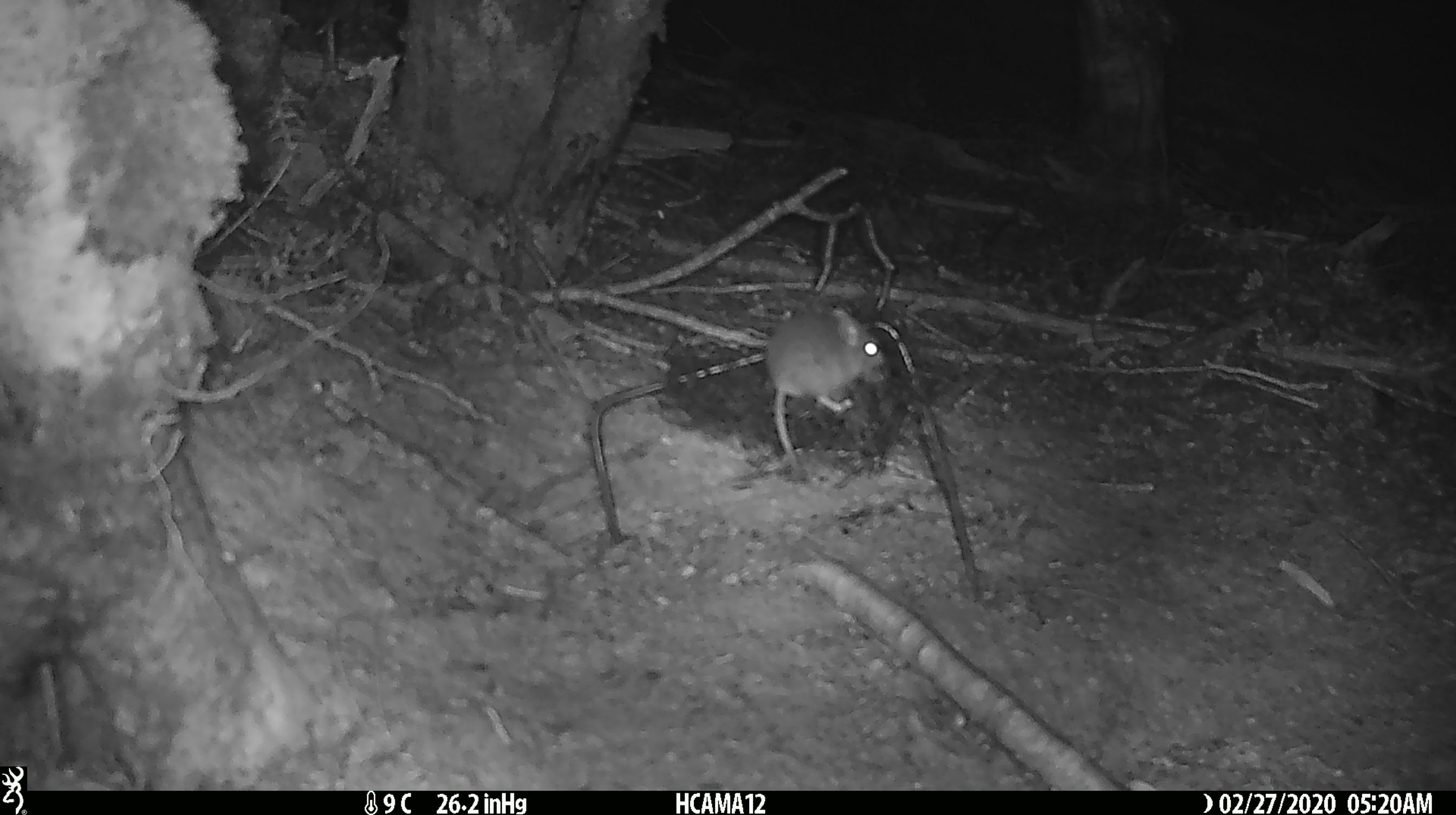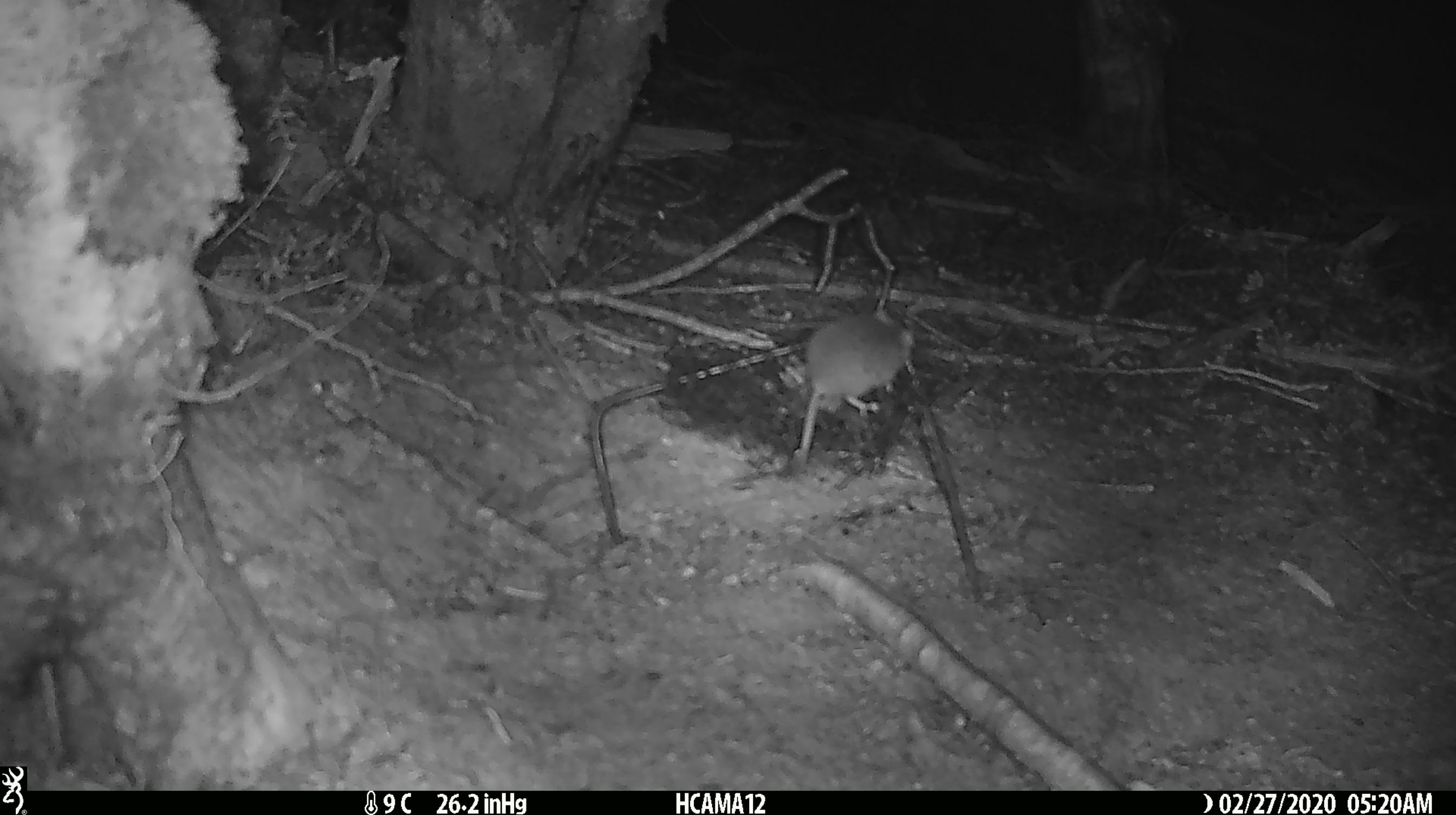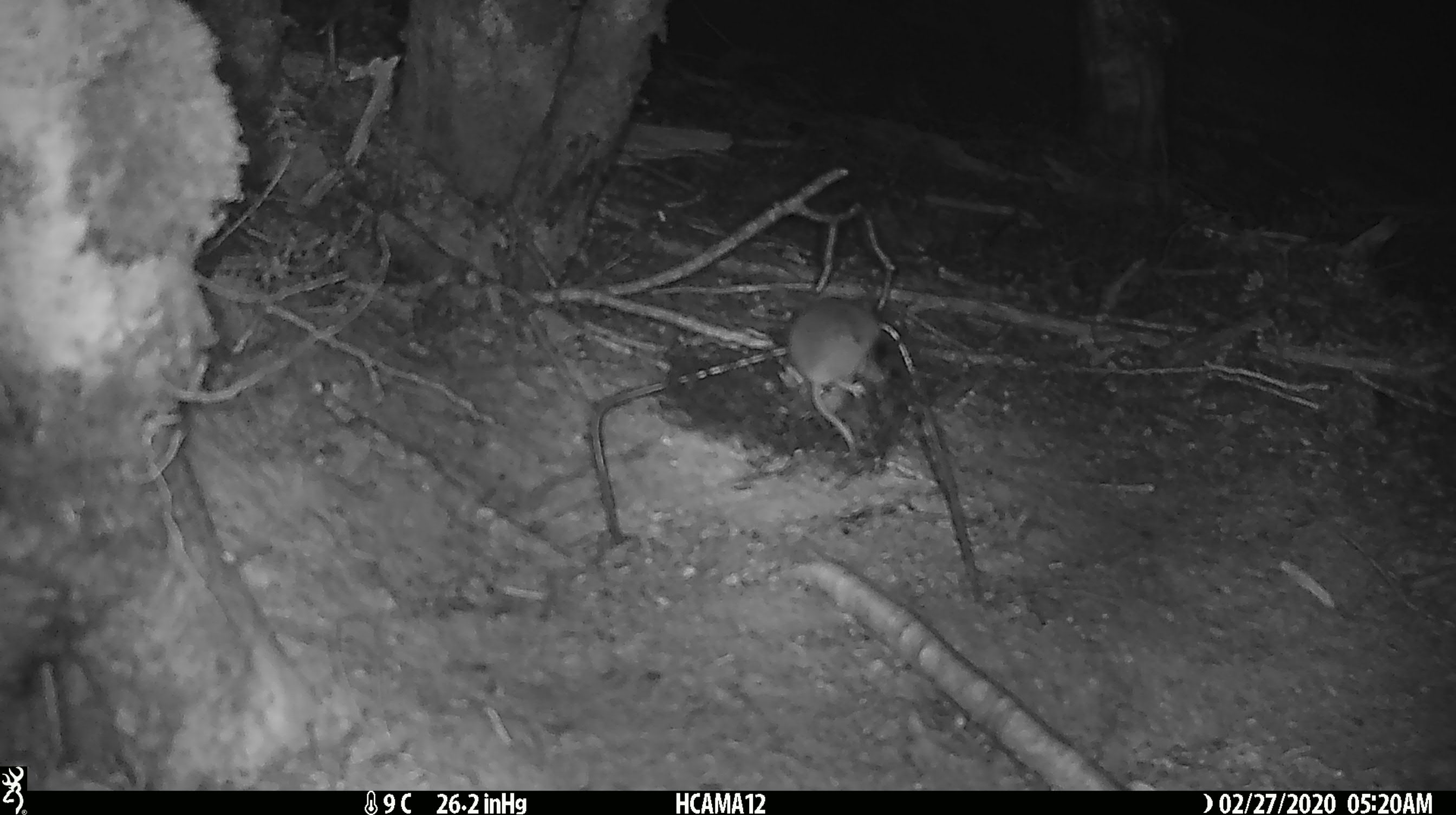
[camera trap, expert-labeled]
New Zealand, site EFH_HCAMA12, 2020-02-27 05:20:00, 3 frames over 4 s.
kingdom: Animalia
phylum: Chordata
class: Mammalia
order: Rodentia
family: Muridae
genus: Mus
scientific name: Mus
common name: mouse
Mouse (Mus).